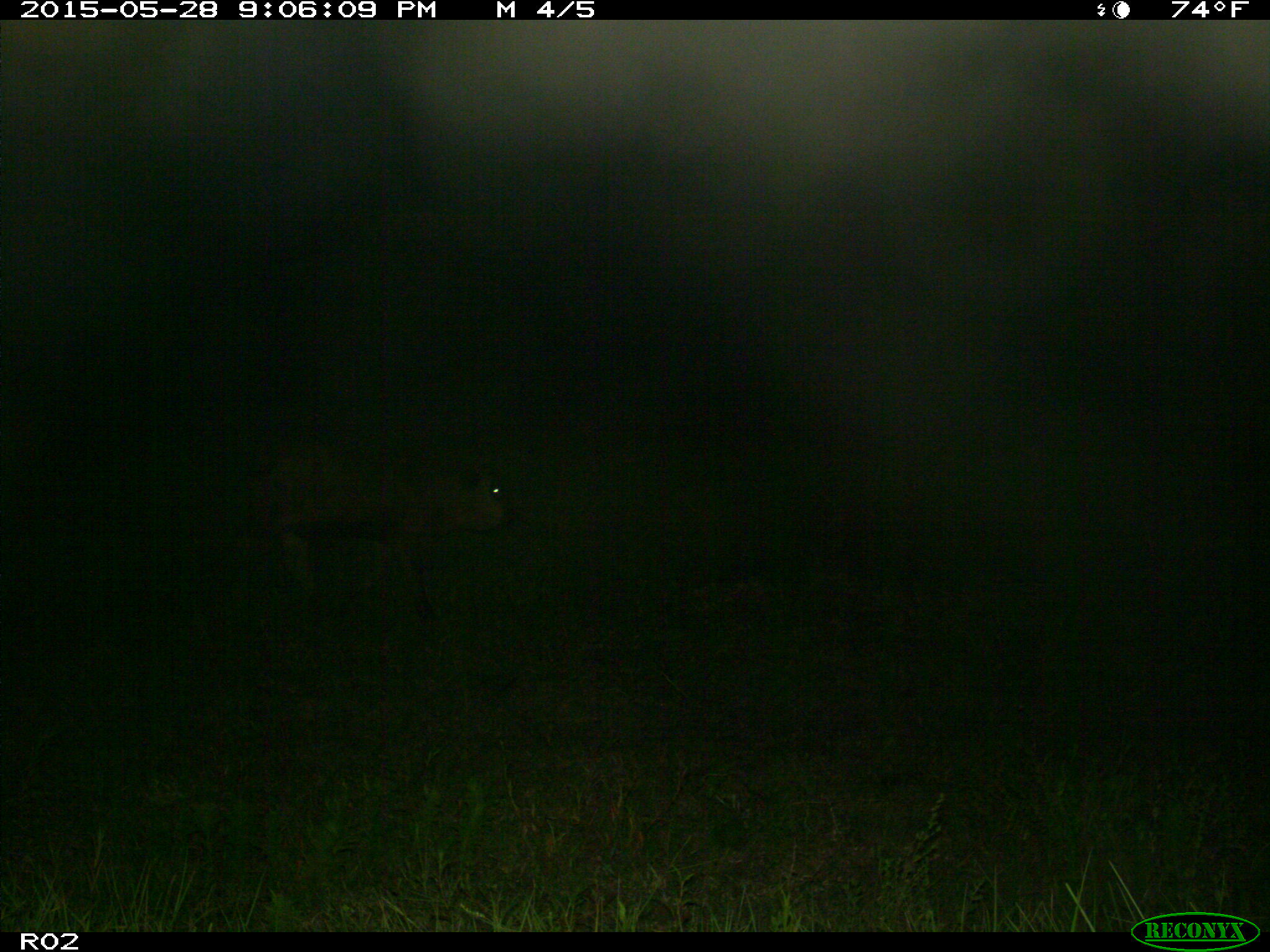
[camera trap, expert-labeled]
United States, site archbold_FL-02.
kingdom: Animalia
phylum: Chordata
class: Mammalia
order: Artiodactyla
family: Bovidae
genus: Bos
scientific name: Bos taurus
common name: domestic cow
Bos taurus (domestic cow).